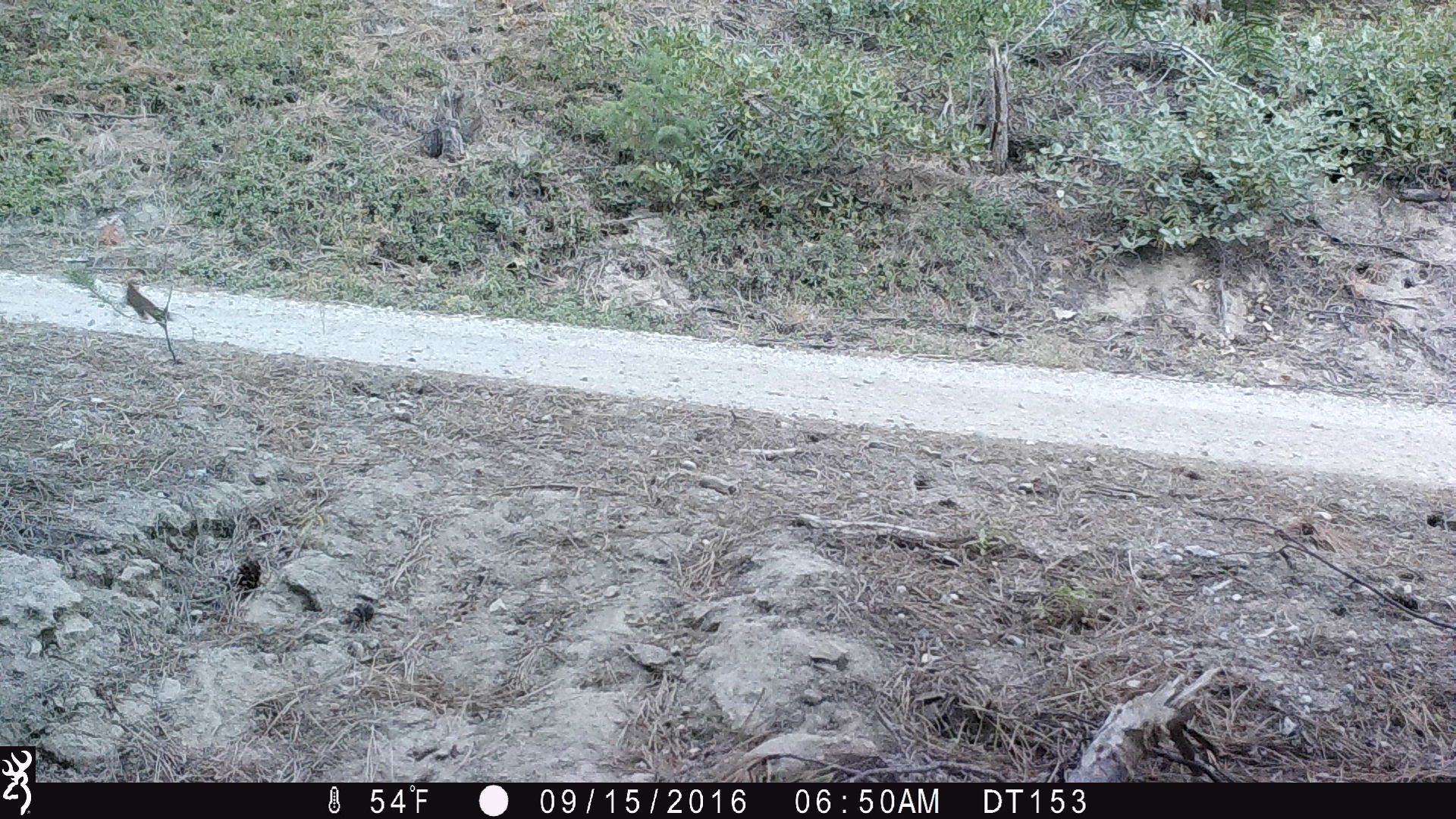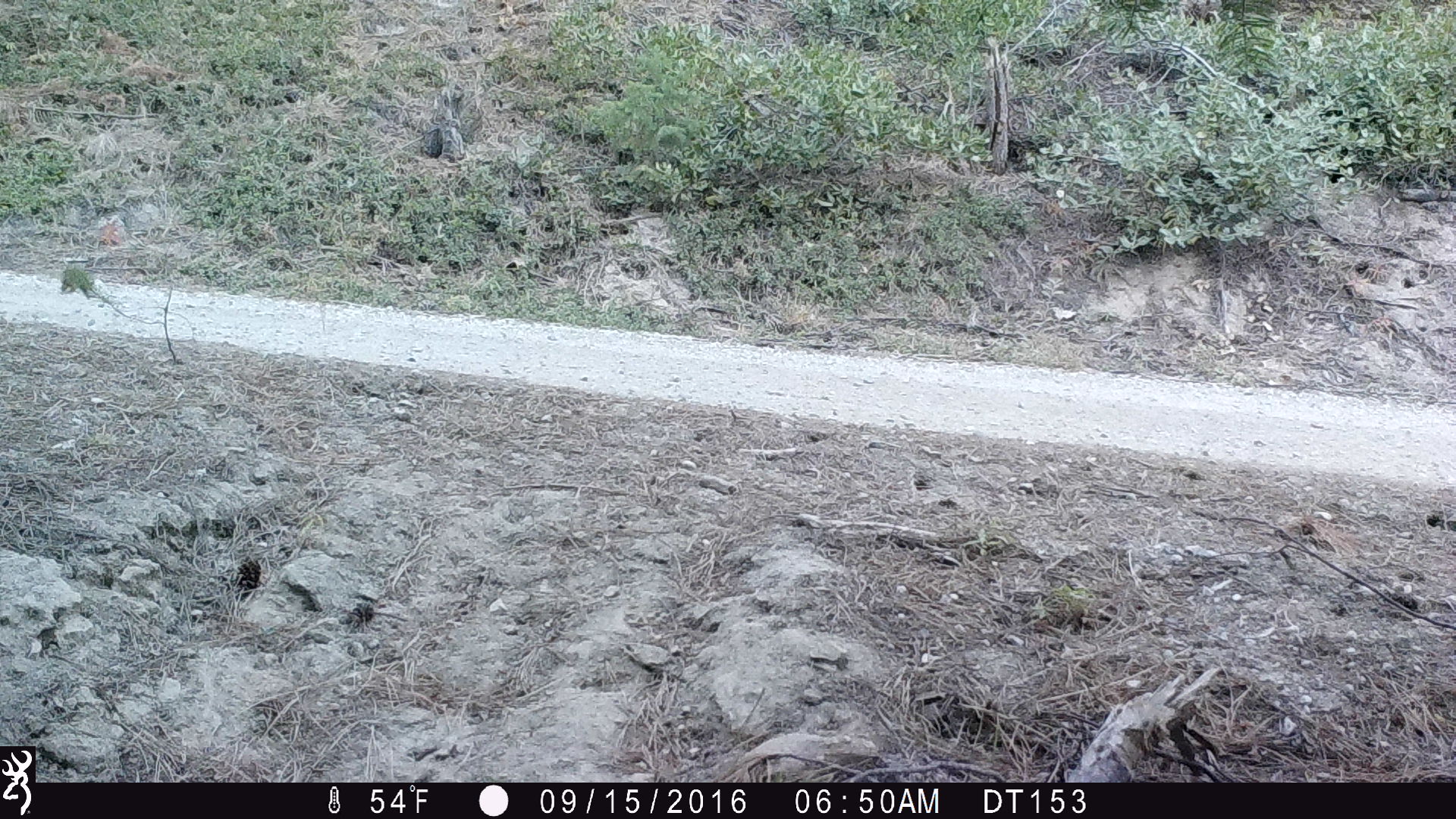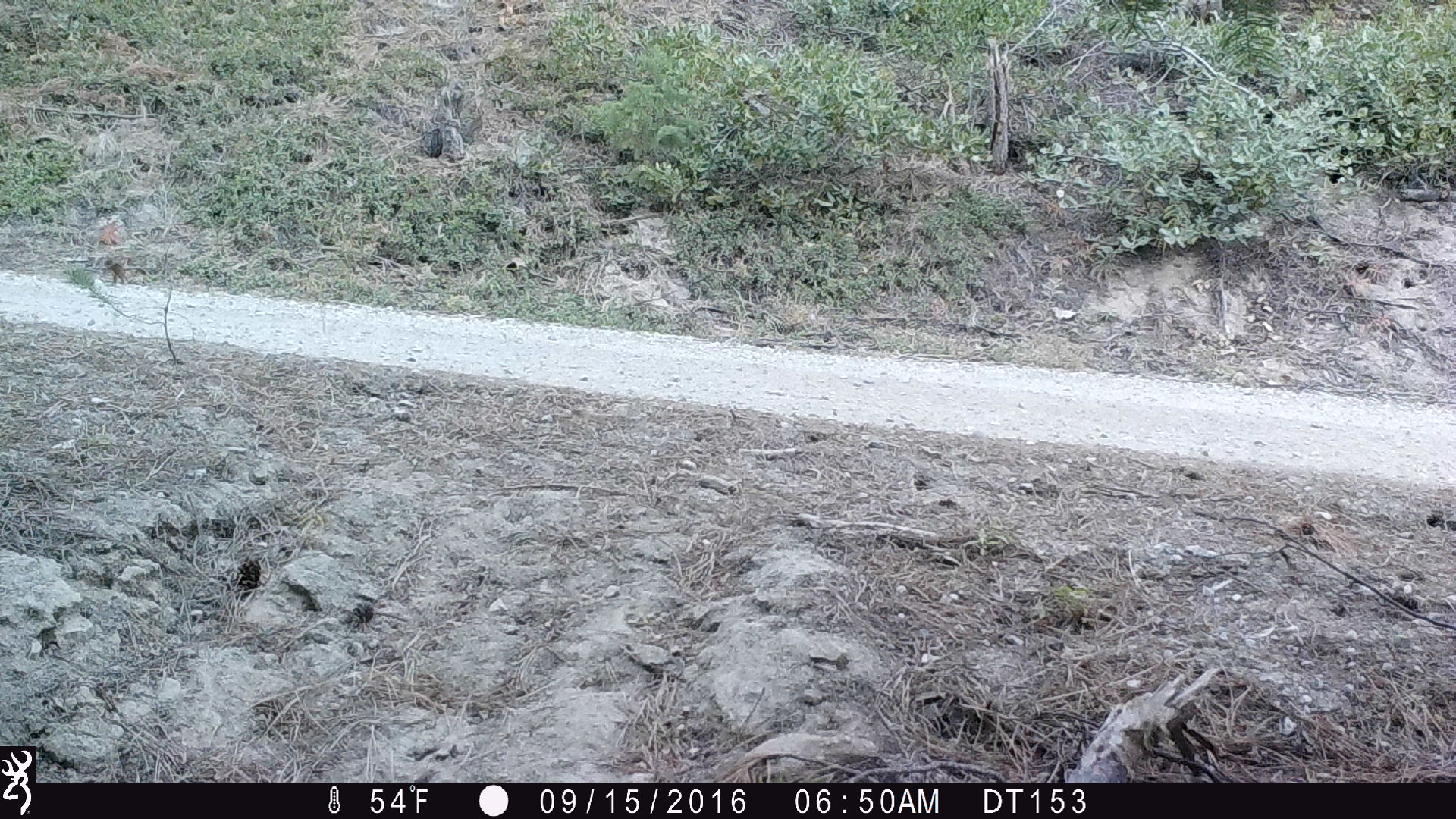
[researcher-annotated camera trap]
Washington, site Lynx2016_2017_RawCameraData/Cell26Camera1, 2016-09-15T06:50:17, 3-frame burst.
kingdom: Animalia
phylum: Chordata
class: Mammalia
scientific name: Mammalia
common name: small mammal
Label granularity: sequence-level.